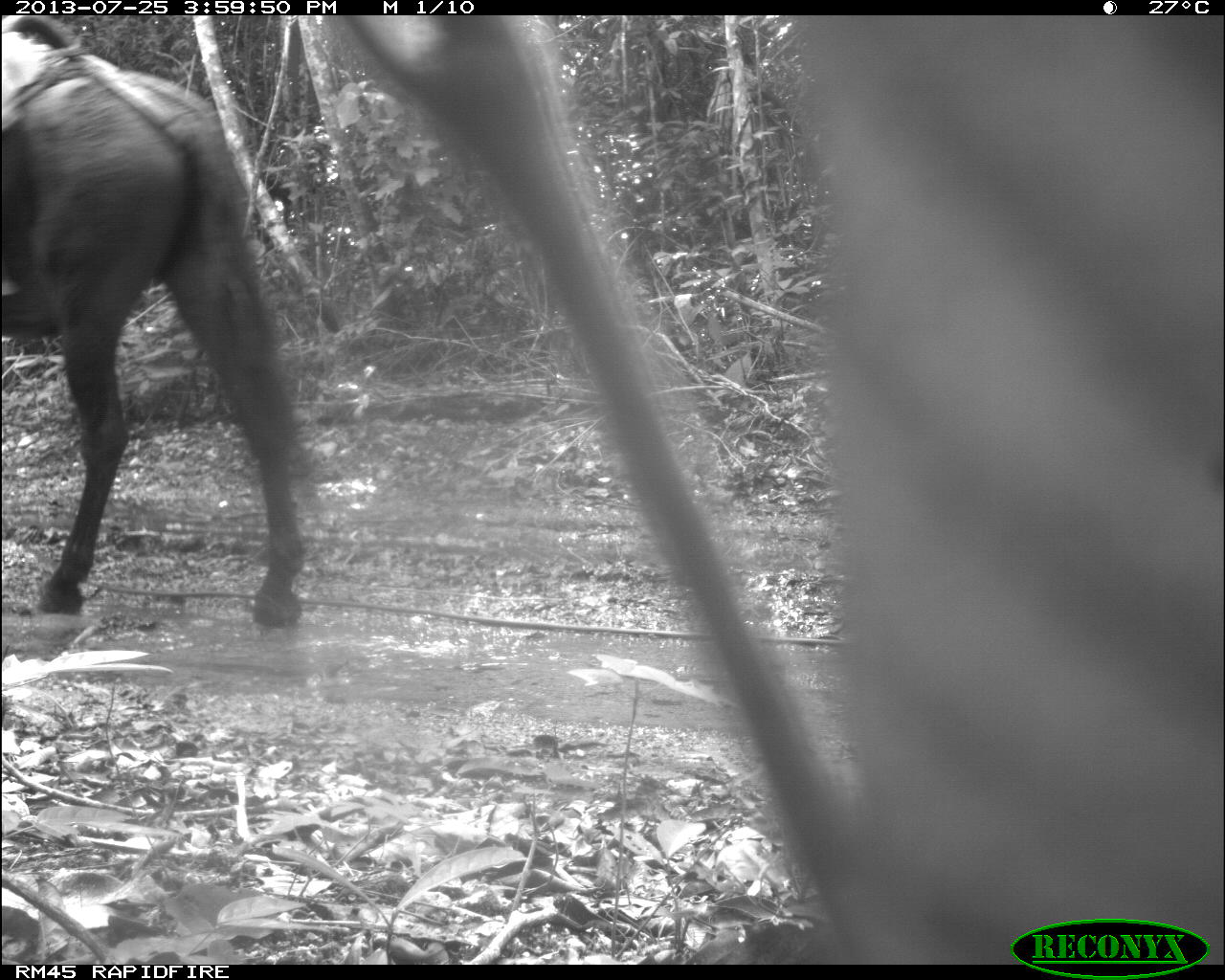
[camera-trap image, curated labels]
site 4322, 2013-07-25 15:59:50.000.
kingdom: Animalia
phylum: Chordata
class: Mammalia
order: Perissodactyla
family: Equidae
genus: Equus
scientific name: Equus ferus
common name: wild horse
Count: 1.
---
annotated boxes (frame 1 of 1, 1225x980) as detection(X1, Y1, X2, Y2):
equus ferus: detection(321, 15, 1220, 959); detection(0, 15, 305, 629)